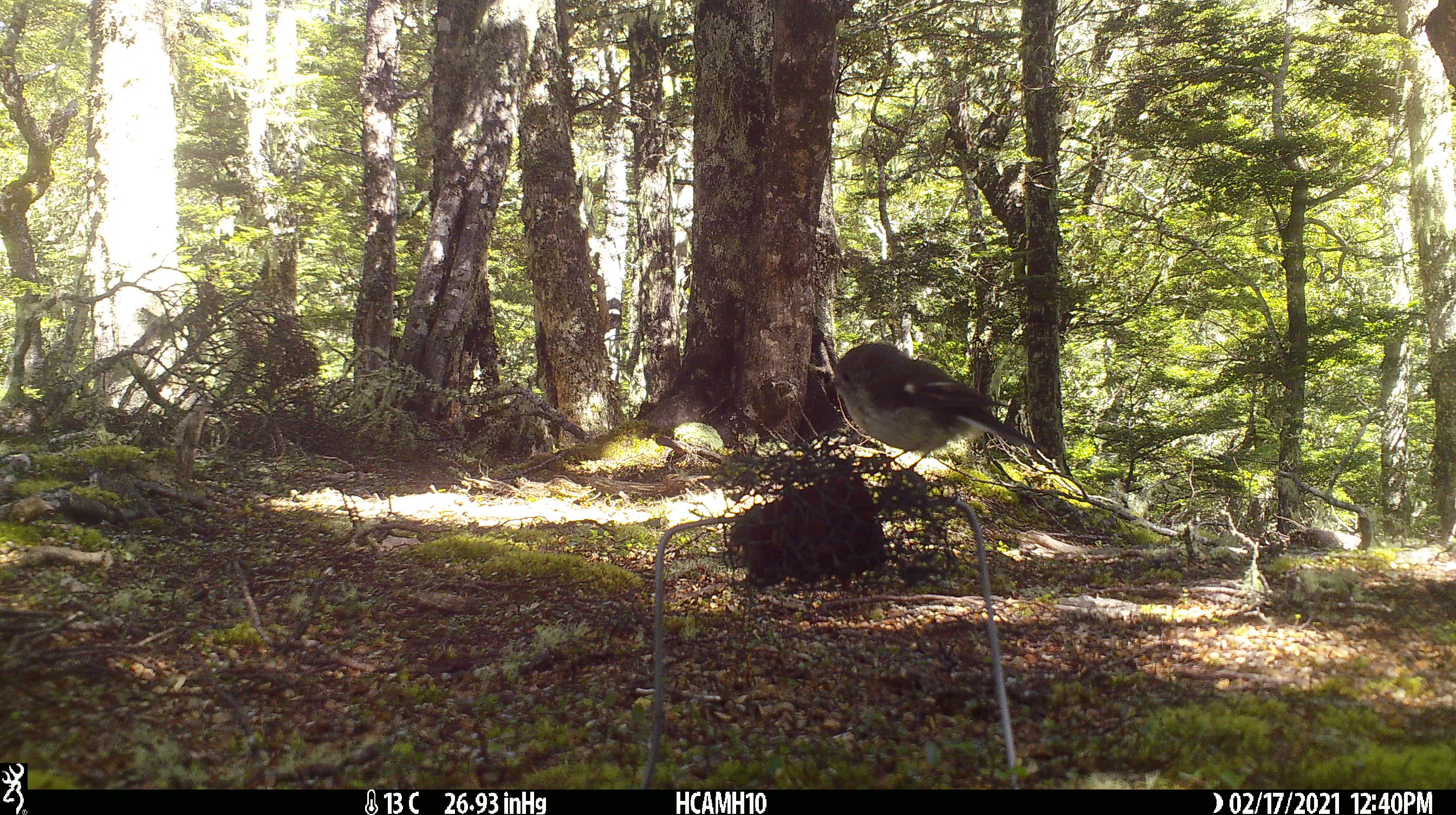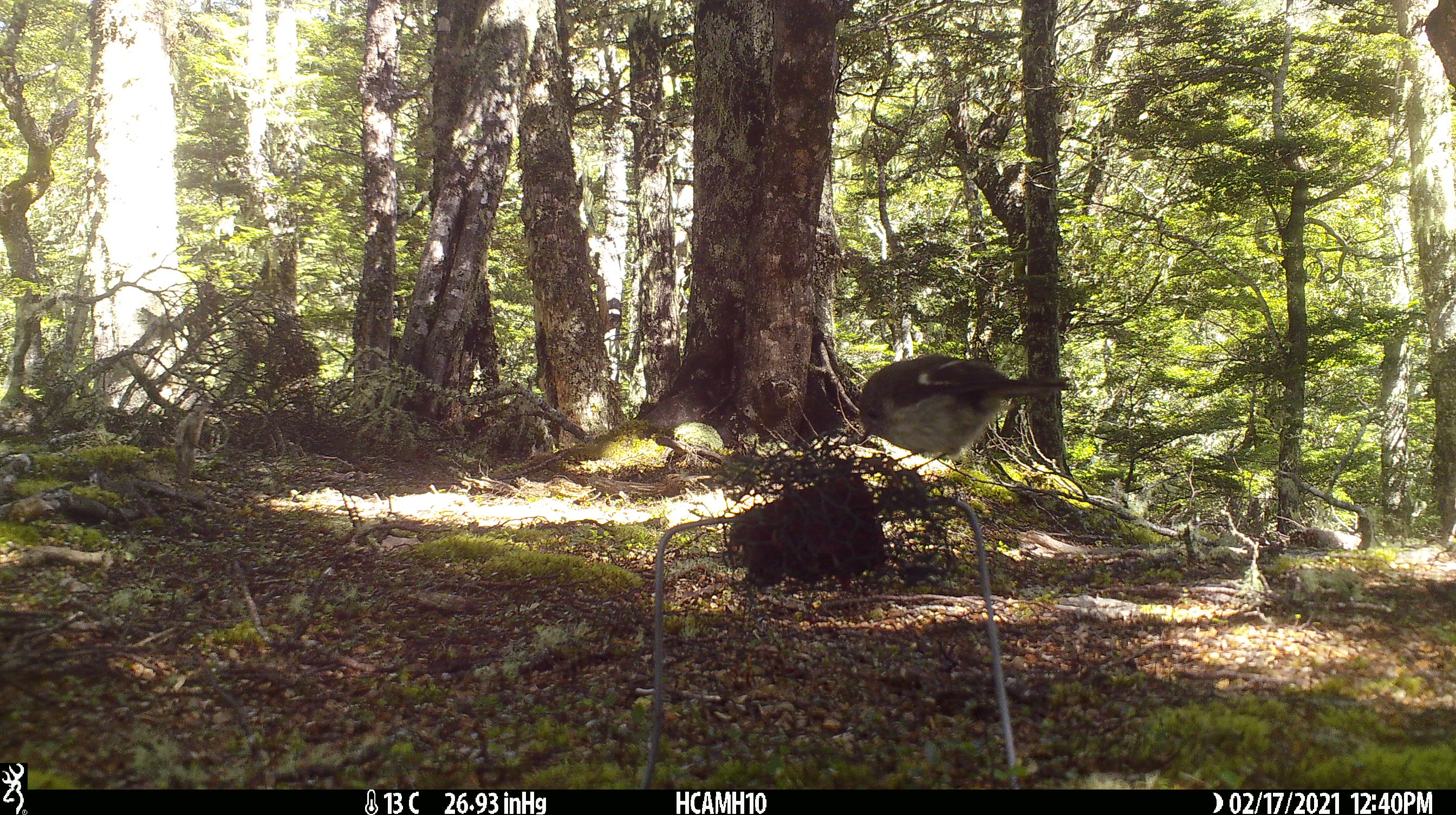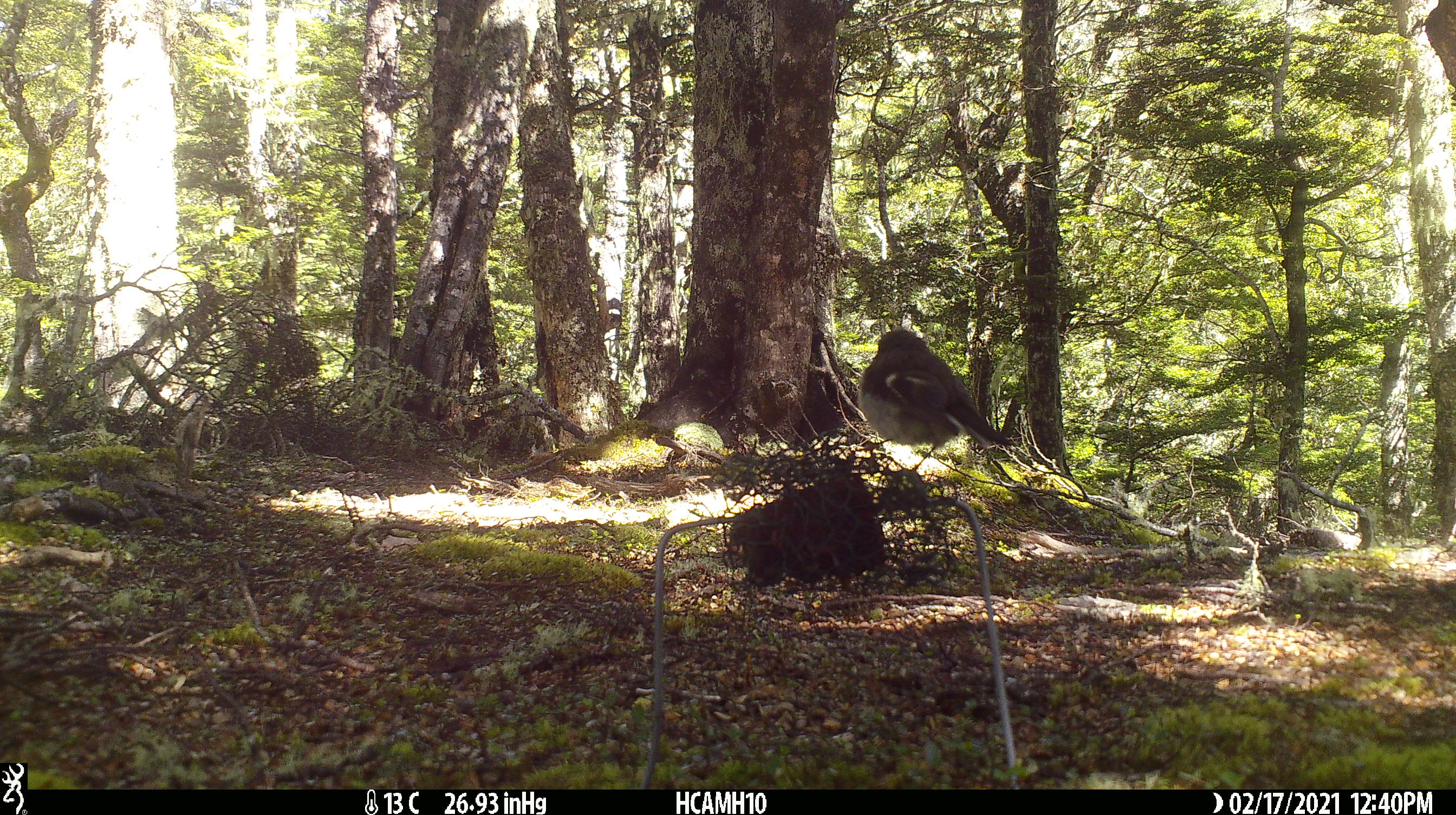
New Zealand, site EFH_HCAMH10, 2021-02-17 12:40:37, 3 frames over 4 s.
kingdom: Animalia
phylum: Chordata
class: Aves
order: Passeriformes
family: Petroicidae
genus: Petroica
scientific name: Petroica macrocephala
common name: tomtit